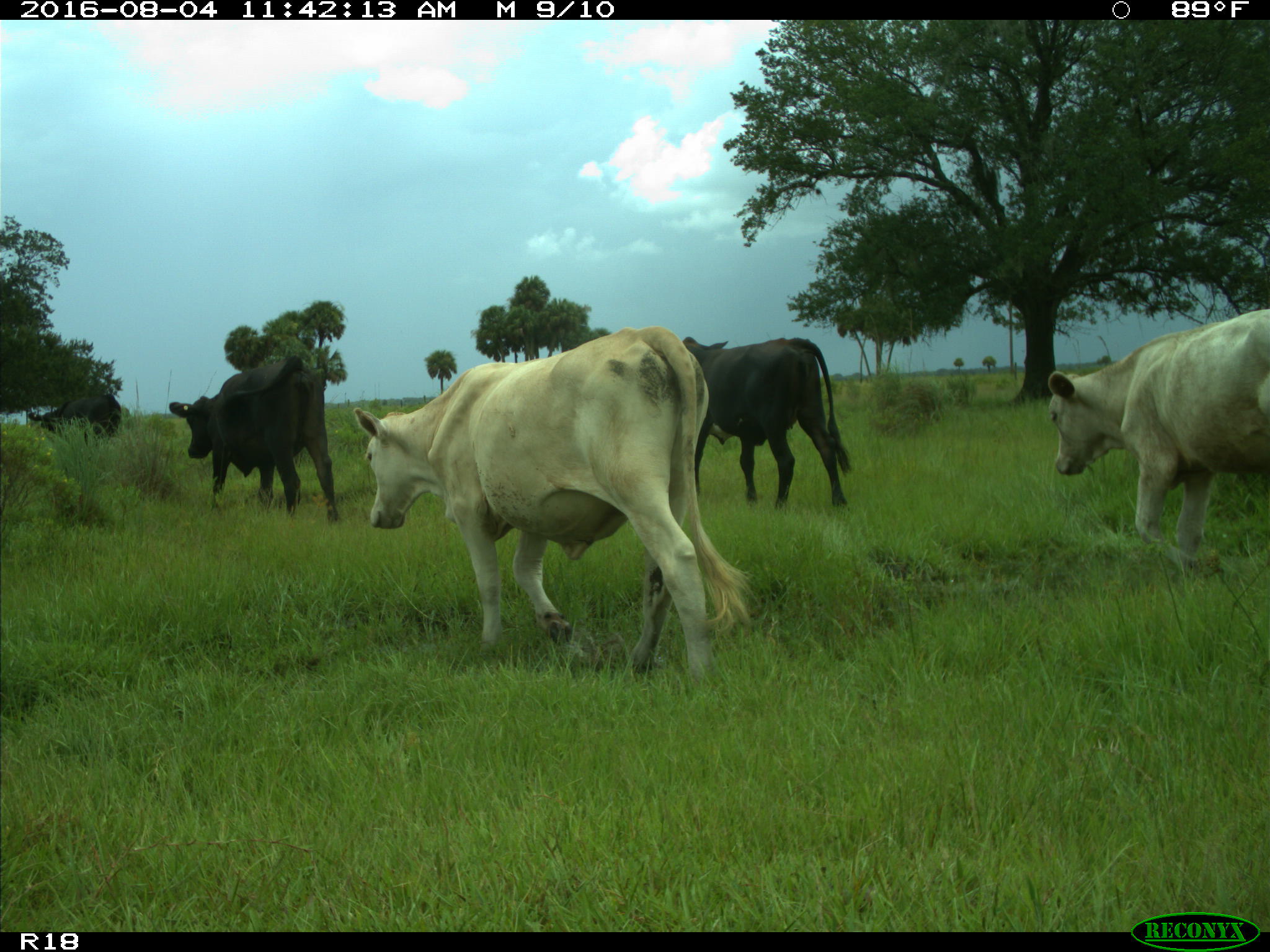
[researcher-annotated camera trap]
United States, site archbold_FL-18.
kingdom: Animalia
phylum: Chordata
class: Mammalia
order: Artiodactyla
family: Bovidae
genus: Bos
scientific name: Bos taurus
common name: domestic cow